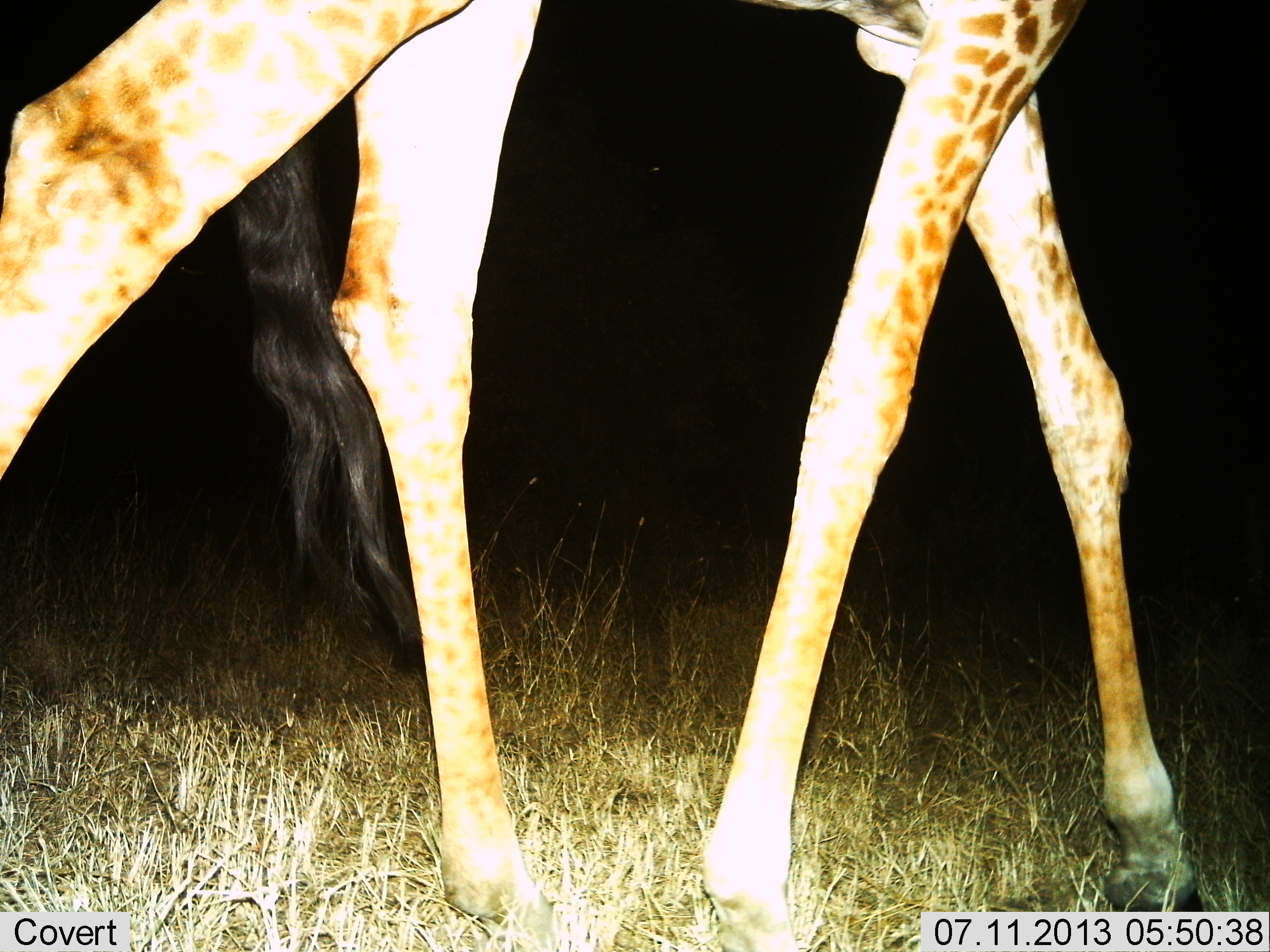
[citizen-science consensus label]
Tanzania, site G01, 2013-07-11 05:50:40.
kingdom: Animalia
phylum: Chordata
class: Mammalia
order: Artiodactyla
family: Giraffidae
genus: Giraffa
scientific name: Giraffa camelopardalis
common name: giraffe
Giraffe (Giraffa camelopardalis), count 1. Behavior (volunteer vote fractions): standing 20%, resting 0%, moving 90%, interacting 0%. Young present (vote fraction): 0%. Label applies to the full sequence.